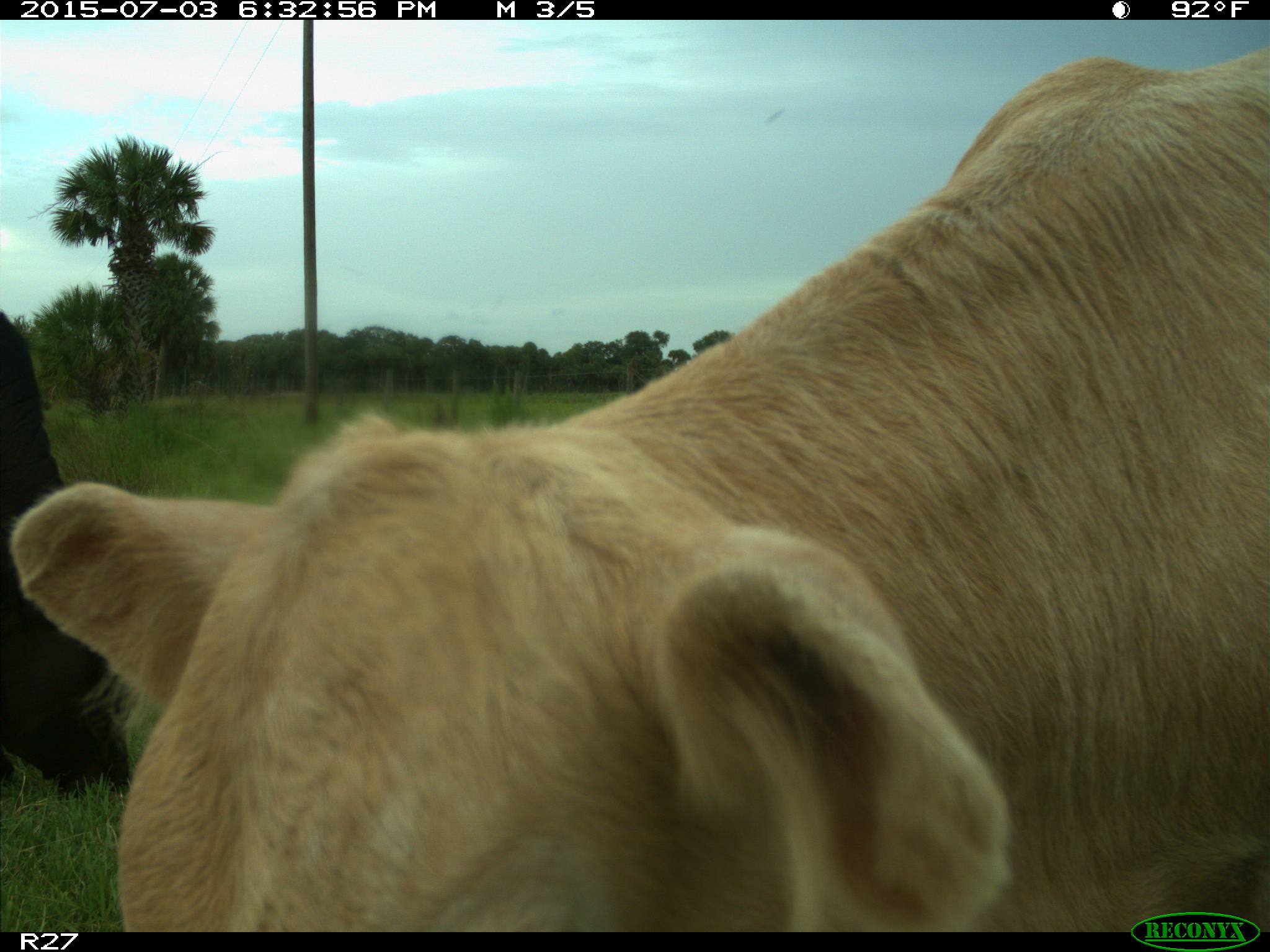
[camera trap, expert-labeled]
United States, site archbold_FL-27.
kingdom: Animalia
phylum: Chordata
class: Mammalia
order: Artiodactyla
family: Bovidae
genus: Bos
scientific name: Bos taurus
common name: domestic cow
Bos taurus (domestic cow).